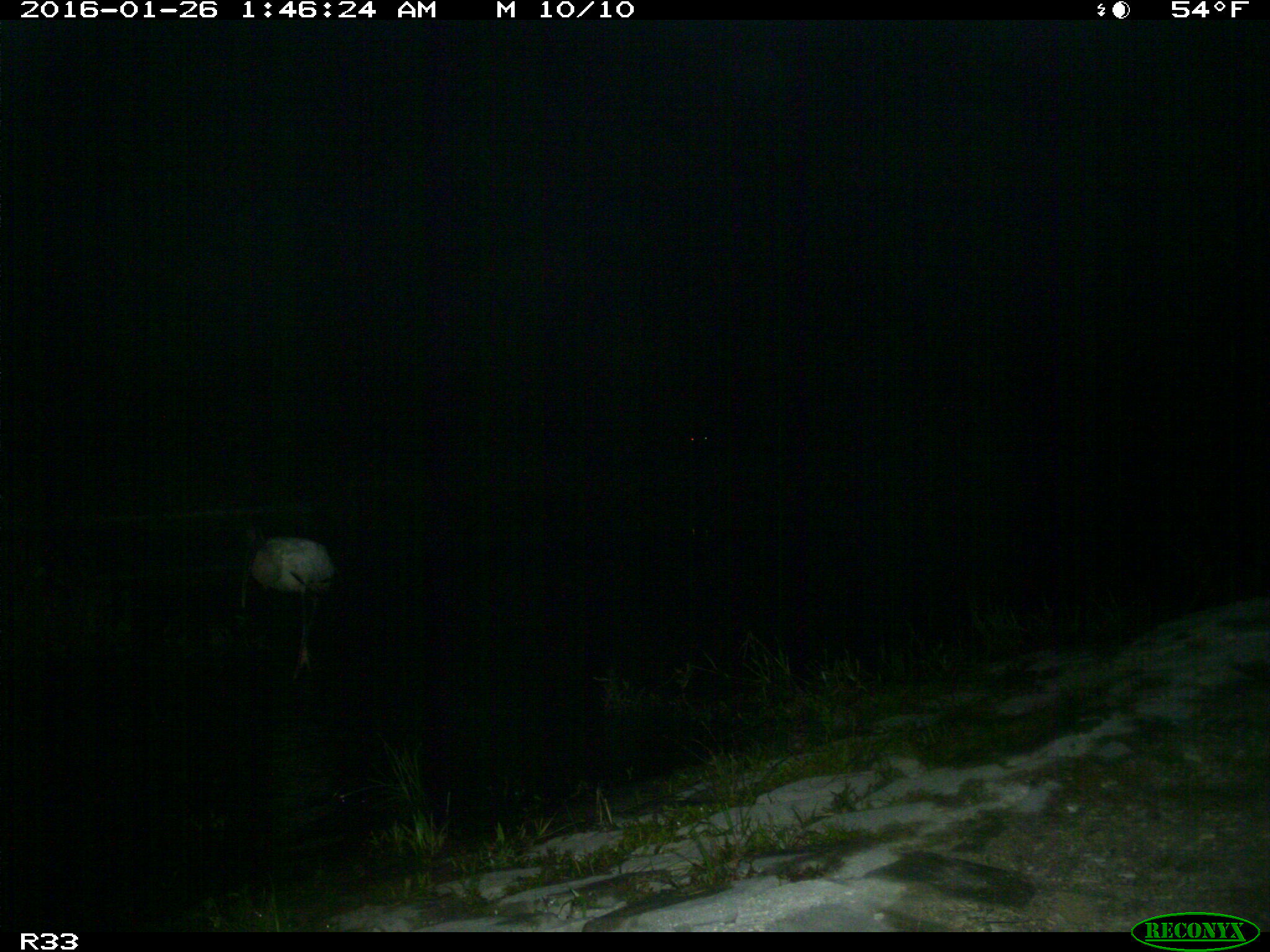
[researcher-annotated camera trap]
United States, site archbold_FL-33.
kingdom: Animalia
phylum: Chordata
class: Aves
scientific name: Aves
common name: birds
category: unidentified bird